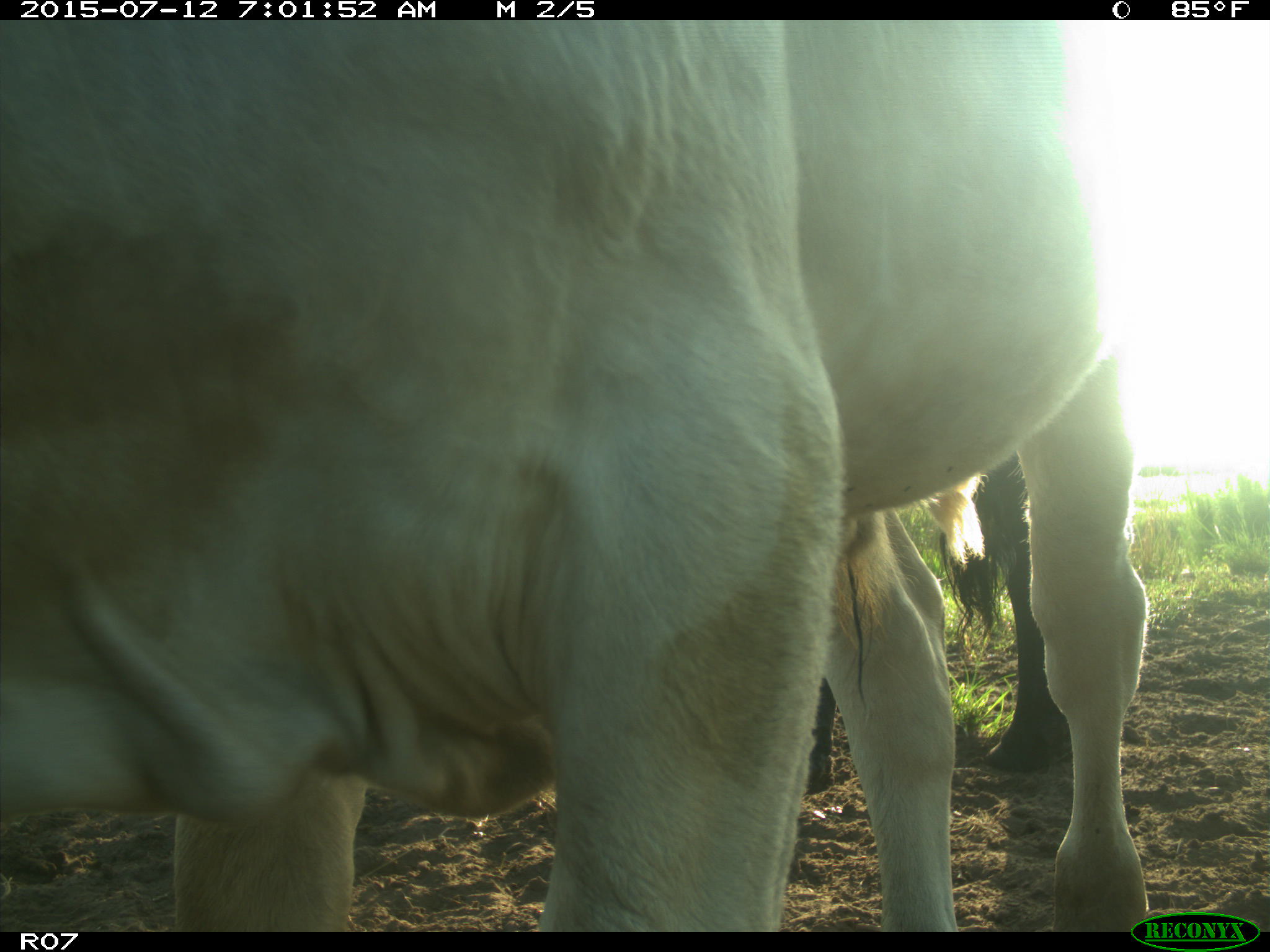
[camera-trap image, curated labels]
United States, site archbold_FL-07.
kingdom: Animalia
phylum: Chordata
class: Mammalia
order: Artiodactyla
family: Bovidae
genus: Bos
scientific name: Bos taurus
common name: domestic cow